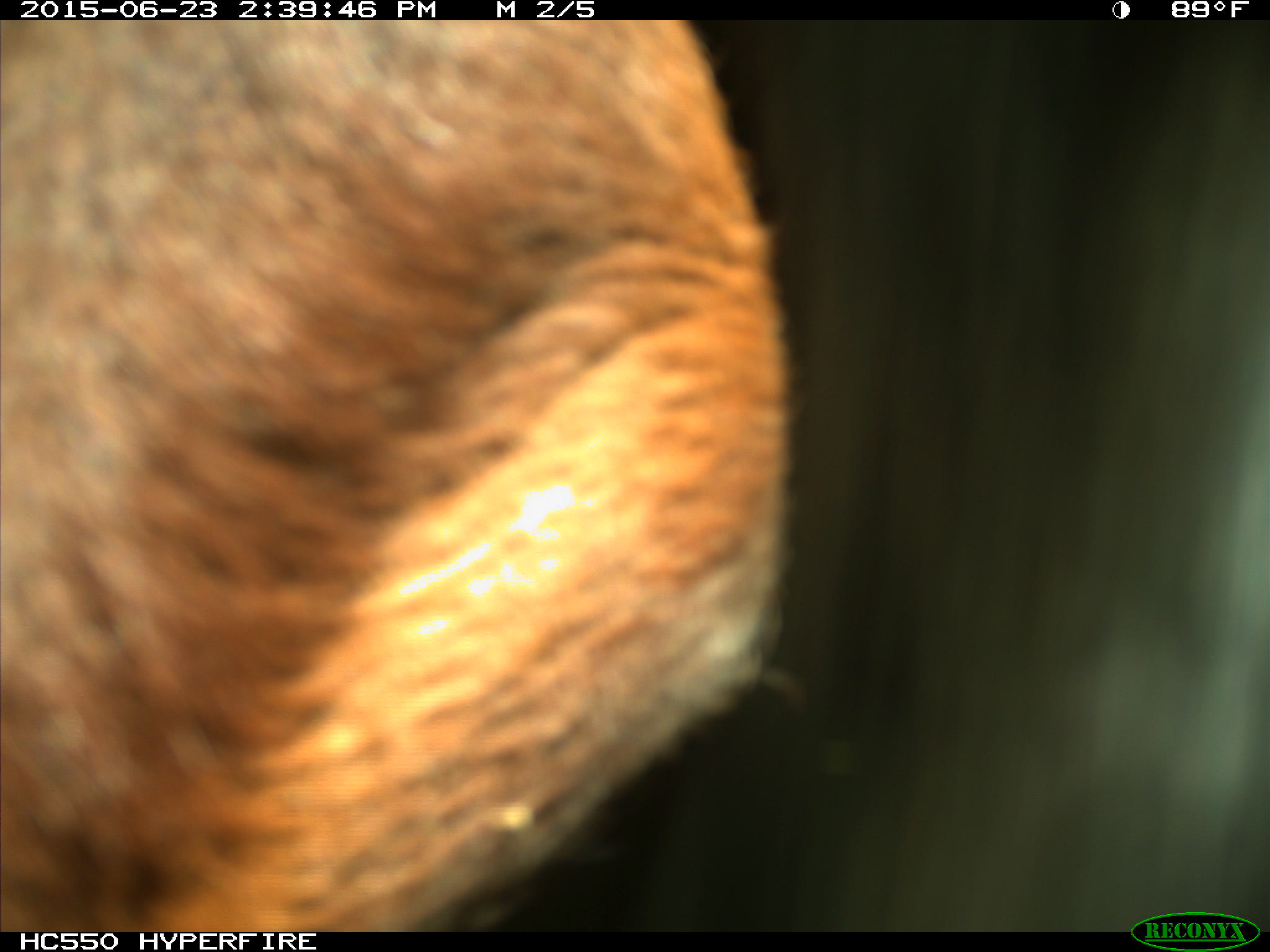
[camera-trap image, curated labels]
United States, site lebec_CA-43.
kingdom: Animalia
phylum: Chordata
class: Mammalia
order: Artiodactyla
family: Bovidae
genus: Bos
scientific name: Bos taurus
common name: domestic cow